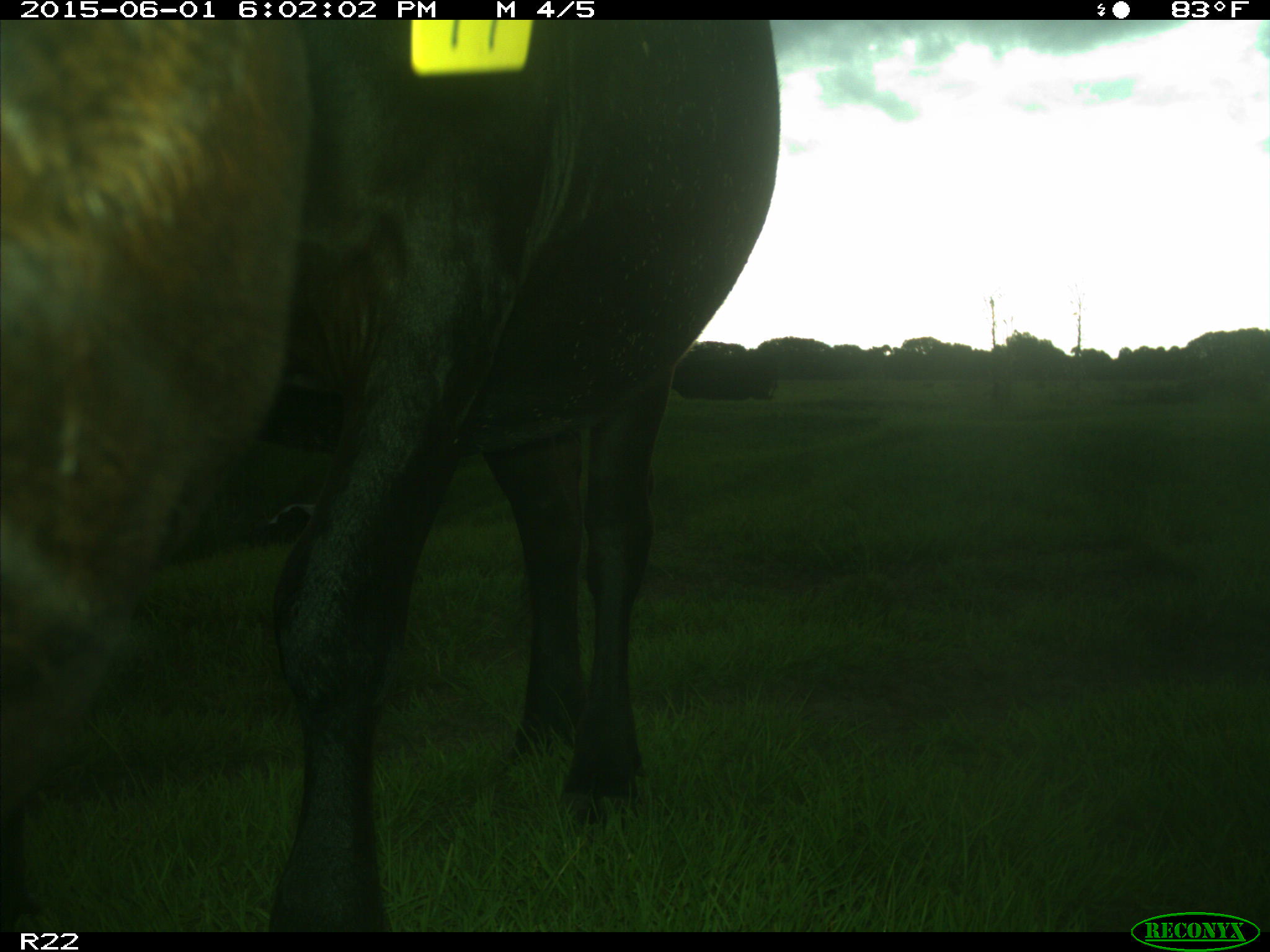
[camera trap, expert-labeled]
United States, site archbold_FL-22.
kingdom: Animalia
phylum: Chordata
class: Mammalia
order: Artiodactyla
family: Bovidae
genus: Bos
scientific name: Bos taurus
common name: domestic cow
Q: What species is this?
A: Bos taurus (domestic cow).